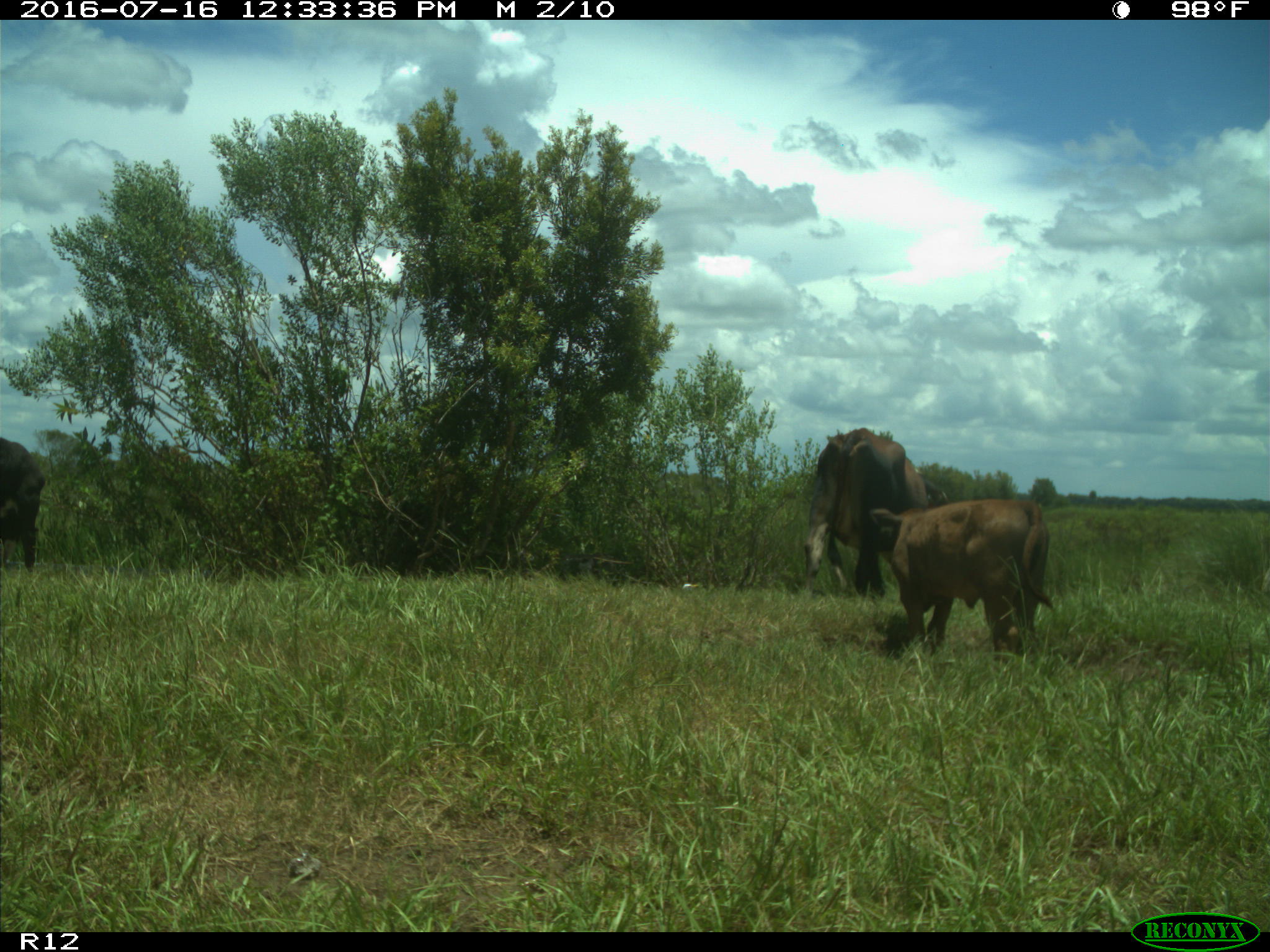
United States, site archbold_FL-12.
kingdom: Animalia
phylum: Chordata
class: Mammalia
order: Artiodactyla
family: Bovidae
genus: Bos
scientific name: Bos taurus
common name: domestic cow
Bos taurus (domestic cow).